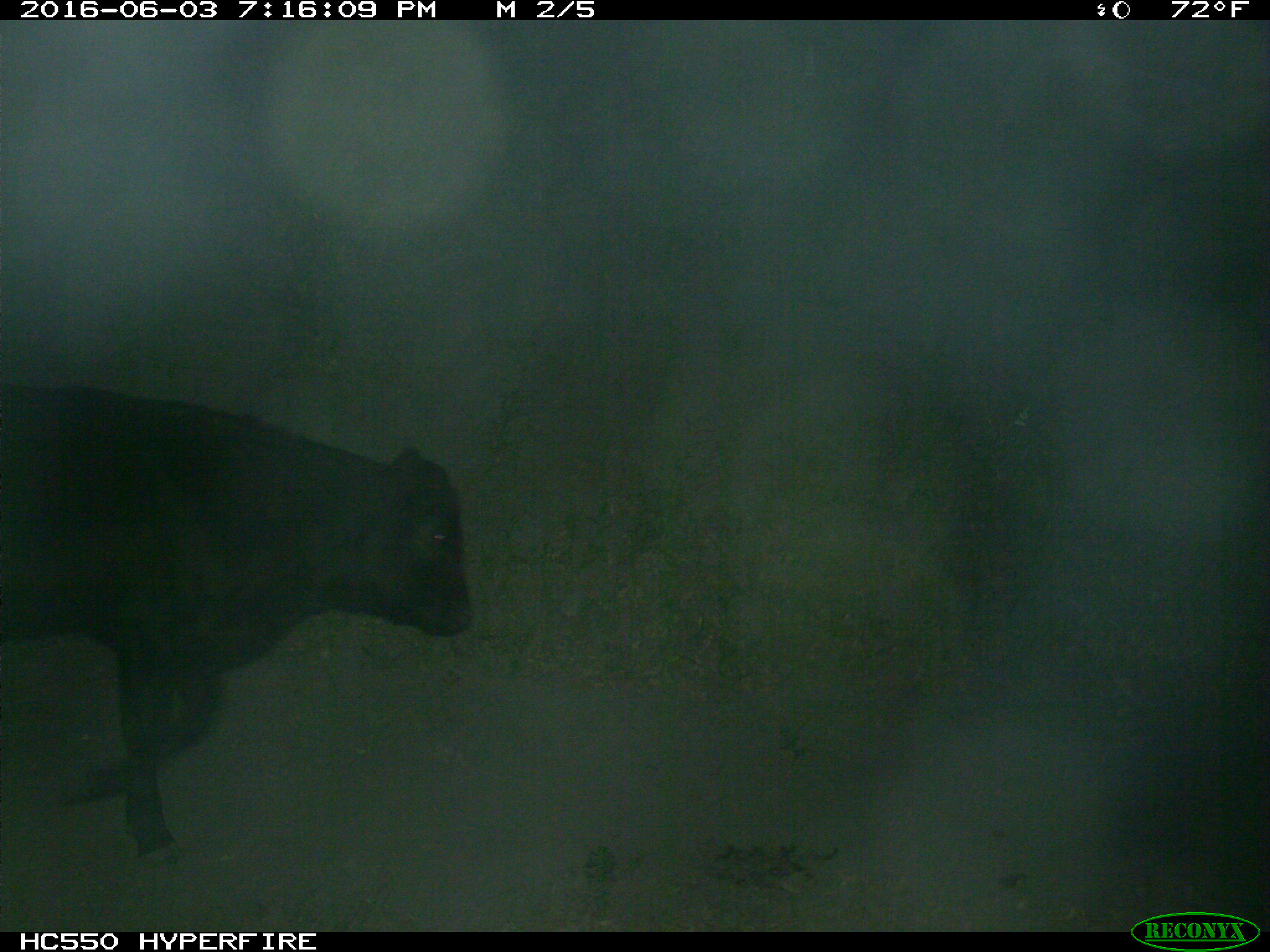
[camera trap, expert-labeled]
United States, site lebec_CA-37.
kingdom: Animalia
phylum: Chordata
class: Mammalia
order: Artiodactyla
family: Bovidae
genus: Bos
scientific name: Bos taurus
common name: domestic cow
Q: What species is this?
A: Bos taurus (domestic cow).